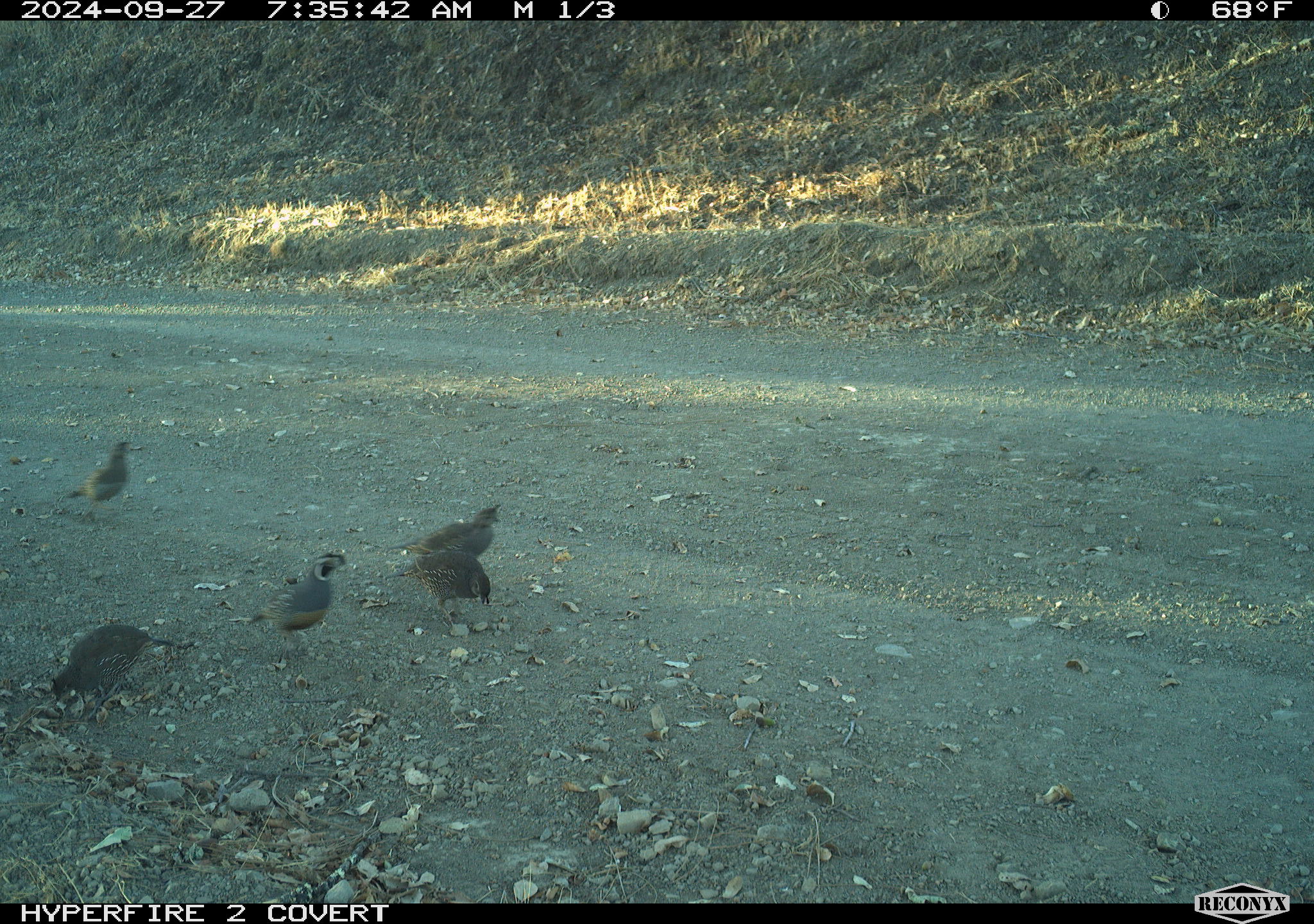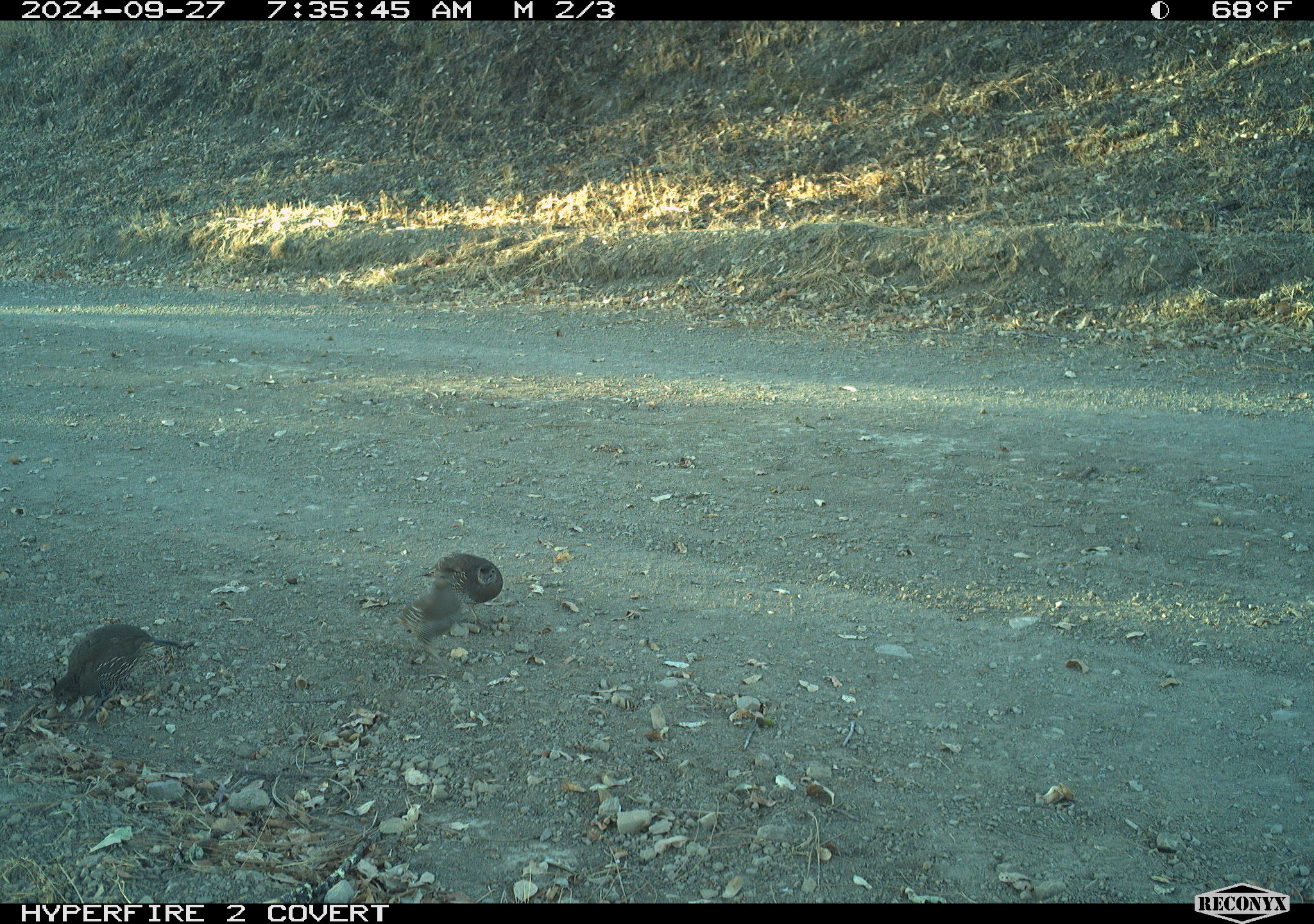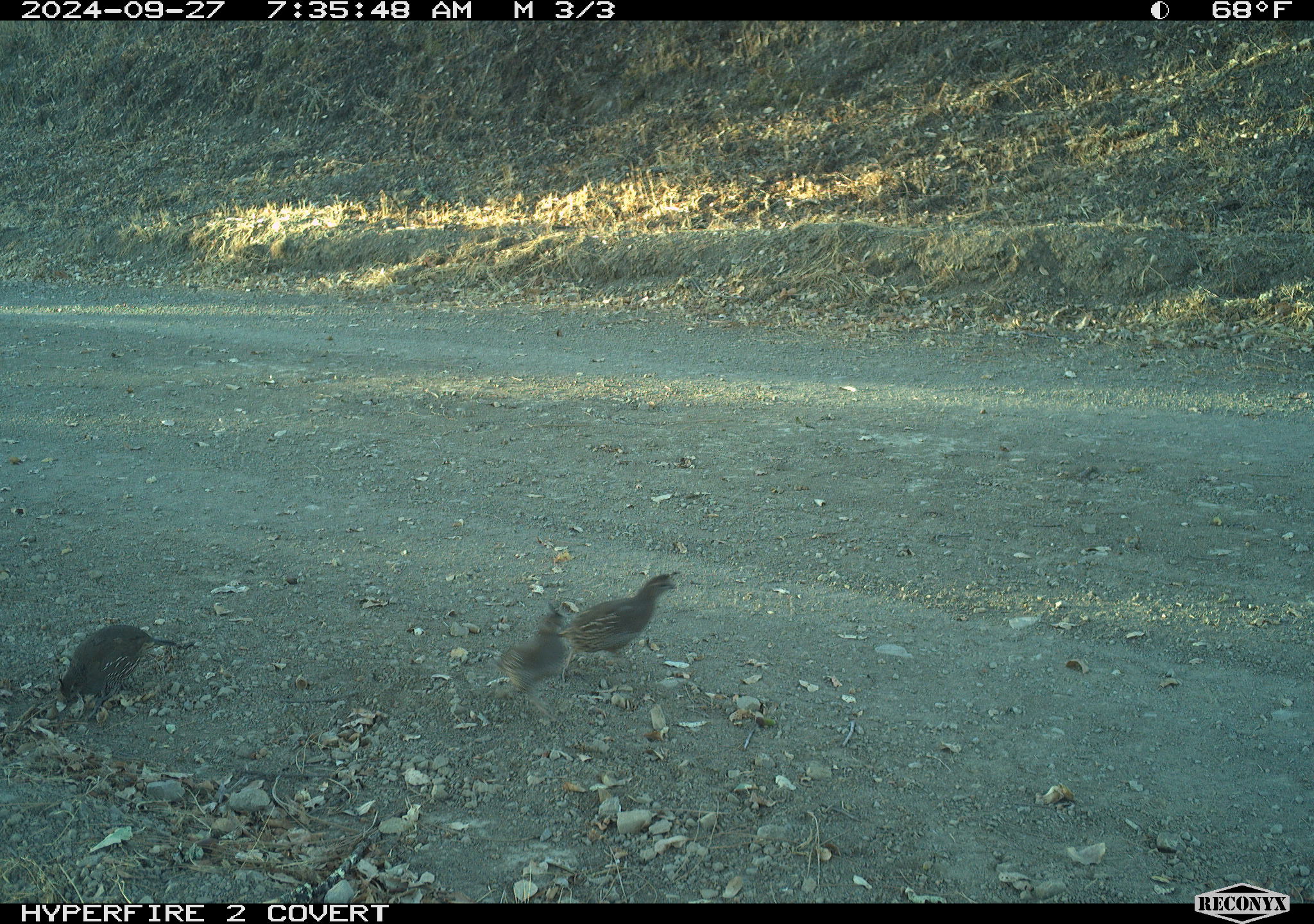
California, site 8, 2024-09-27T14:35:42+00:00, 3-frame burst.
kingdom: Animalia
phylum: Chordata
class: Aves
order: Galliformes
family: Odontophoridae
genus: Callipepla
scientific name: Callipepla californica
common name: california quail